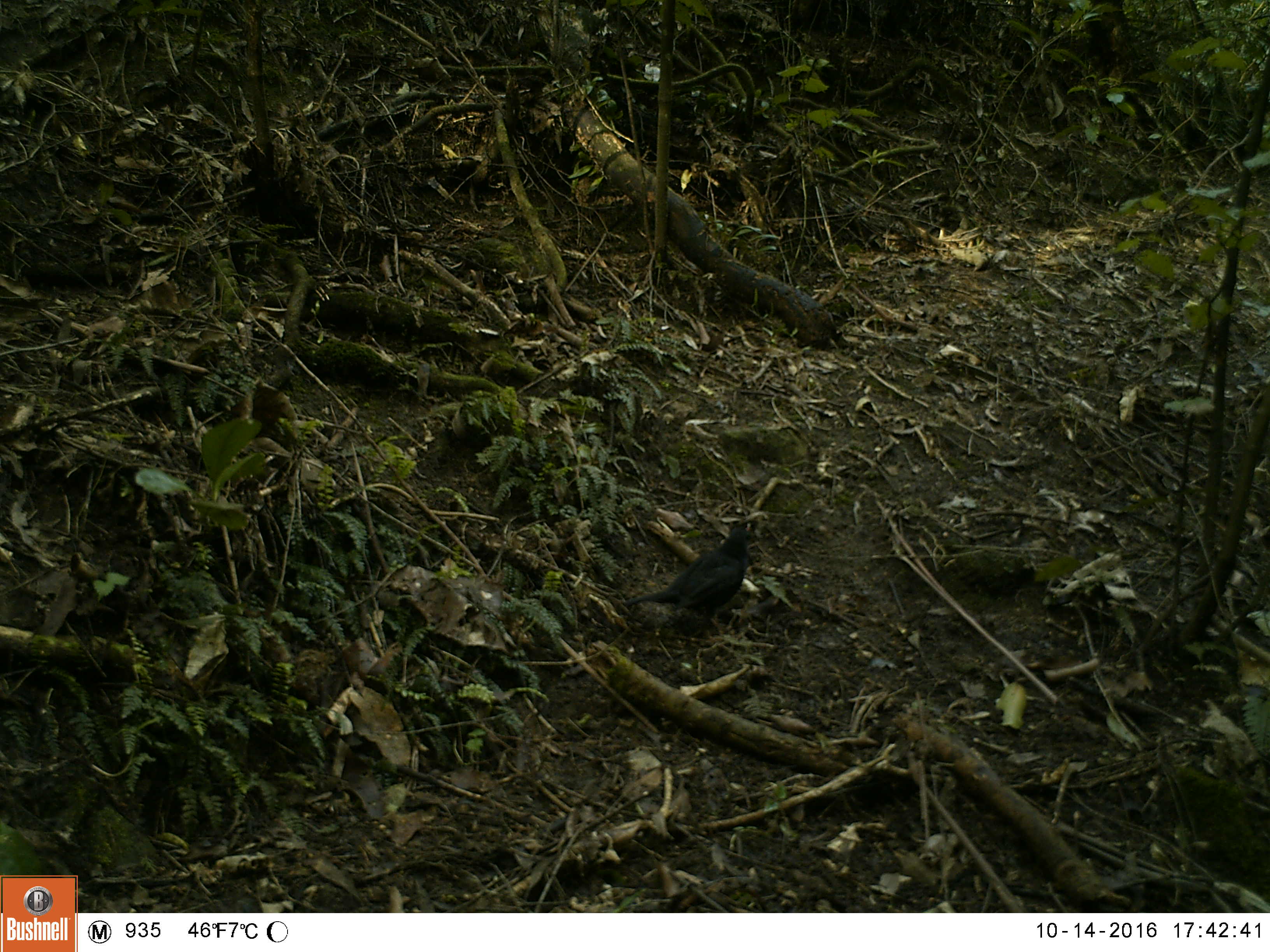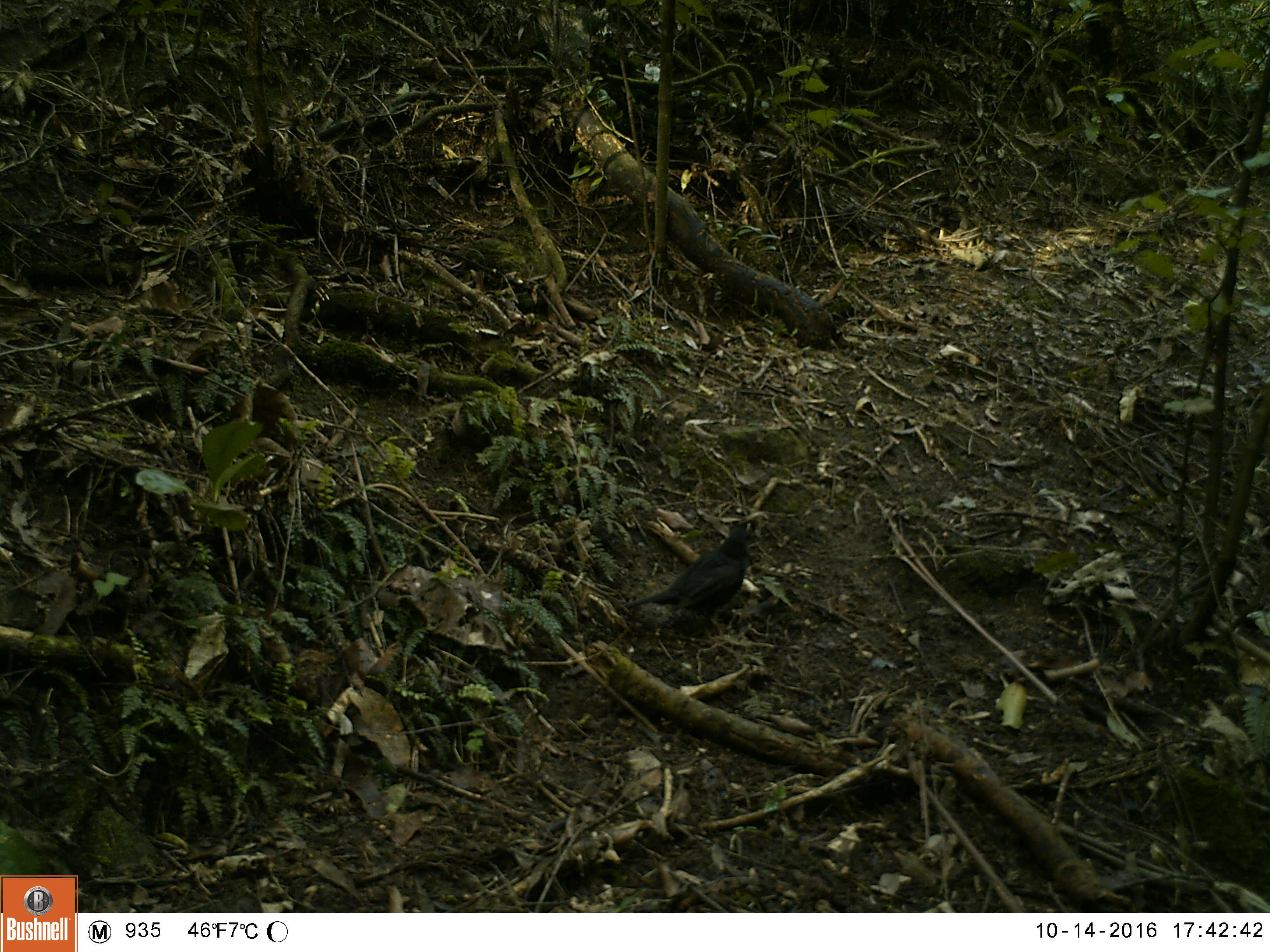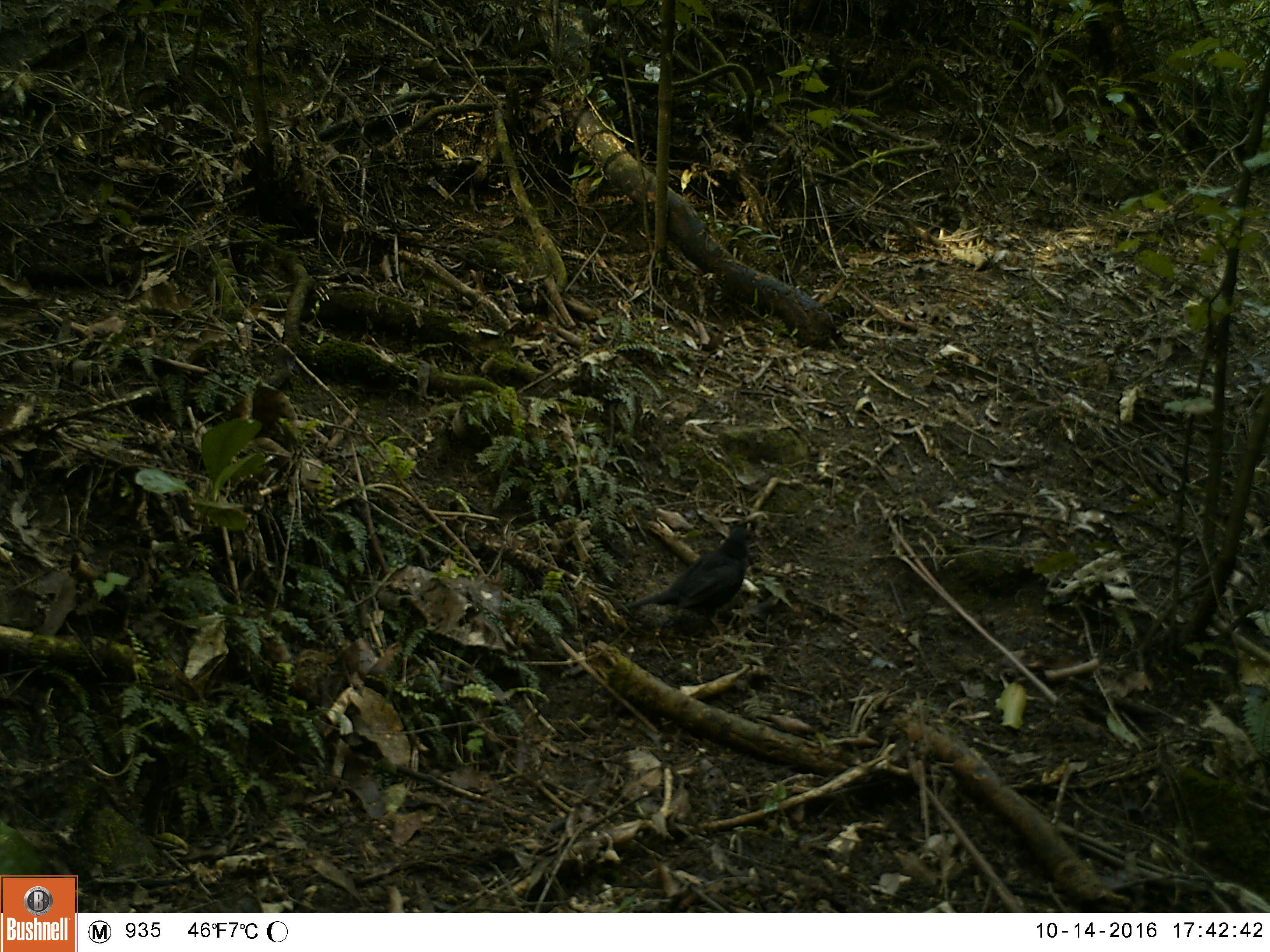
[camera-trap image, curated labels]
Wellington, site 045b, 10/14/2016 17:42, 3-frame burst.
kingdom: Animalia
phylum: Chordata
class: Aves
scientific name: Aves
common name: bird